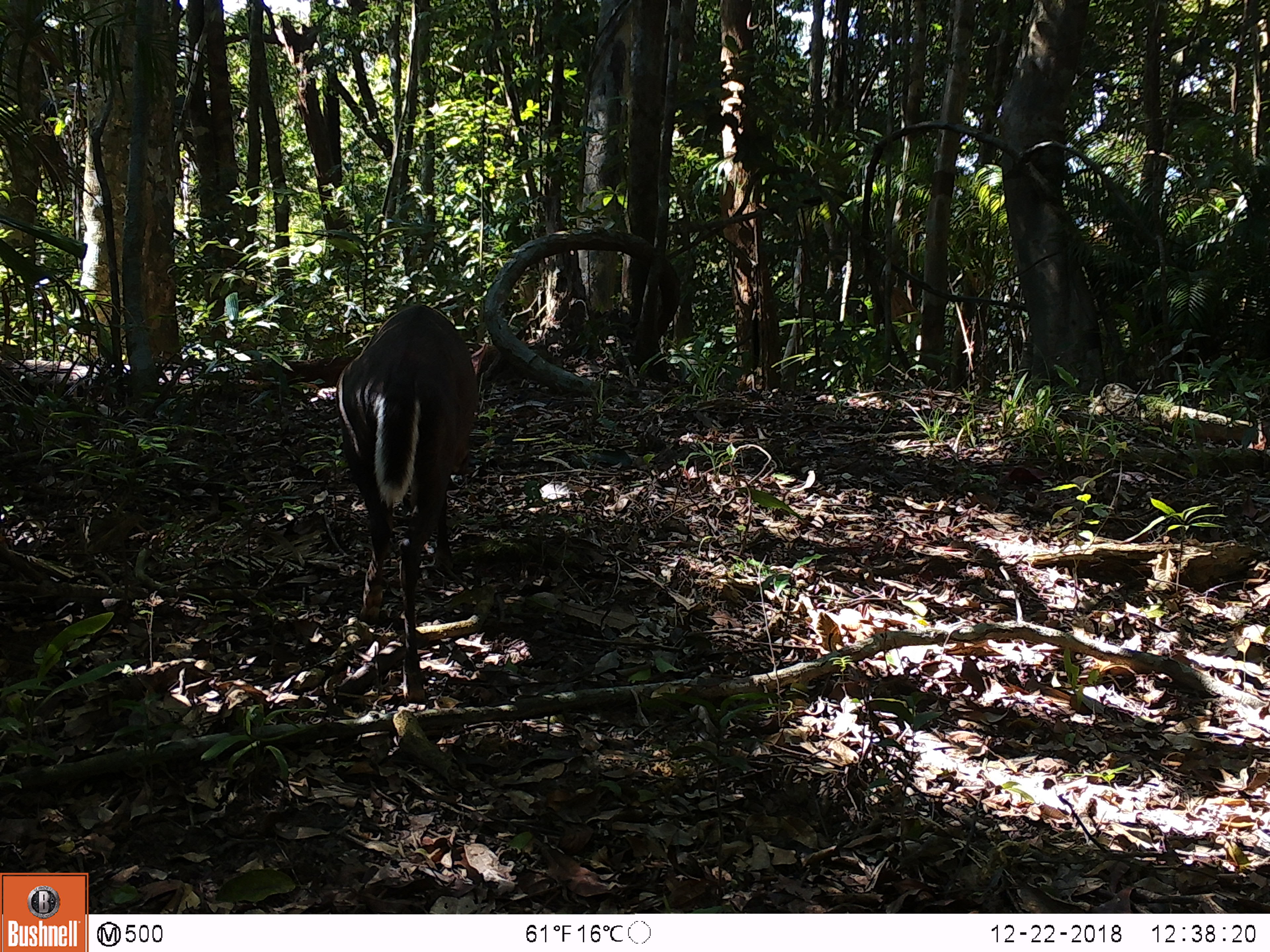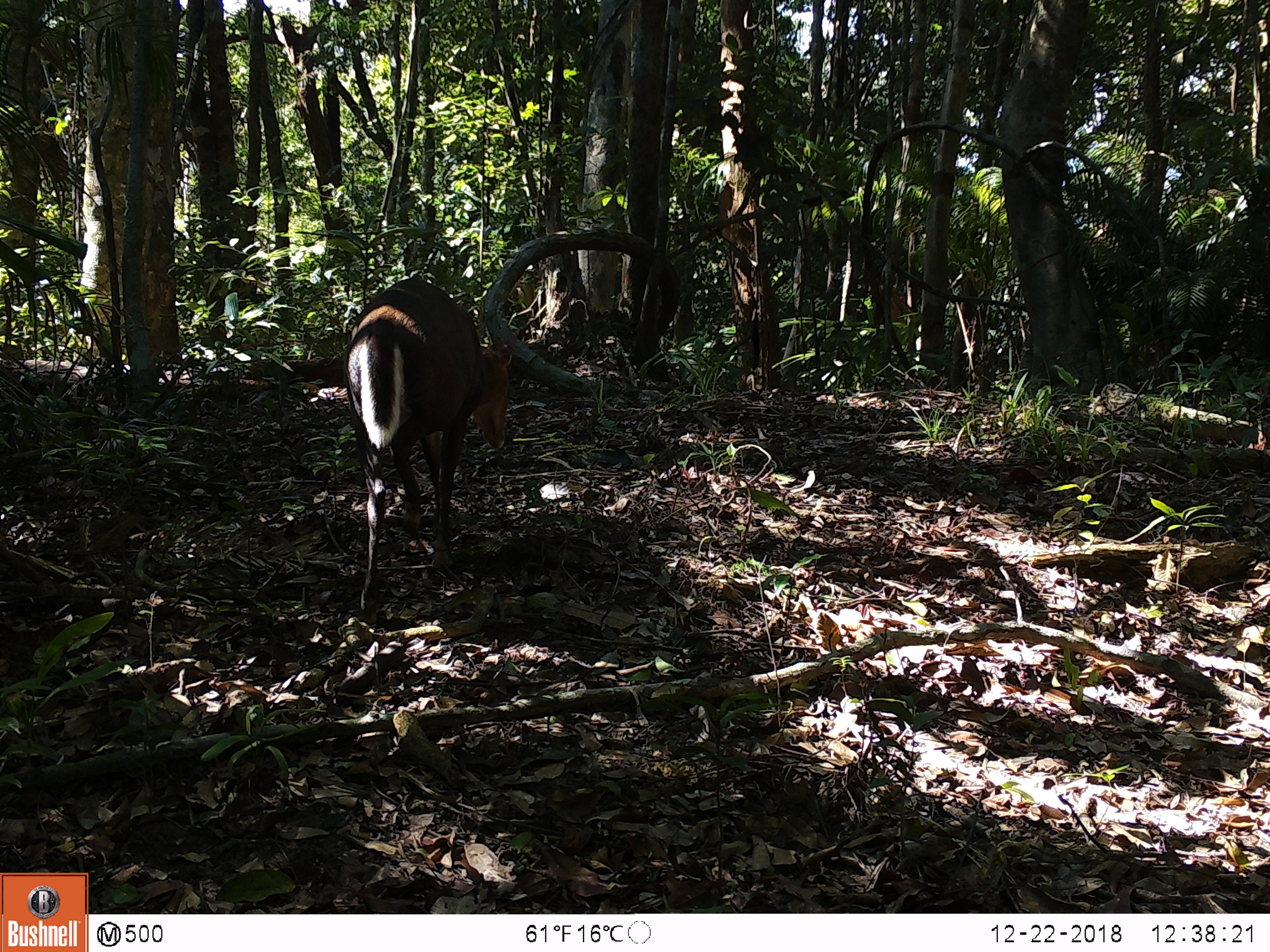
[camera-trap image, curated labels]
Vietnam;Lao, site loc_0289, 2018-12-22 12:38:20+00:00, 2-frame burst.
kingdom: Animalia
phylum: Chordata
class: Mammalia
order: Artiodactyla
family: Cervidae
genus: Muntiacus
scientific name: Muntiacus rooseveltorum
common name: roosevelt's muntjac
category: roosevelts muntjac group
Roosevelts muntjac group (roosevelt's muntjac) (Muntiacus rooseveltorum). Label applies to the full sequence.